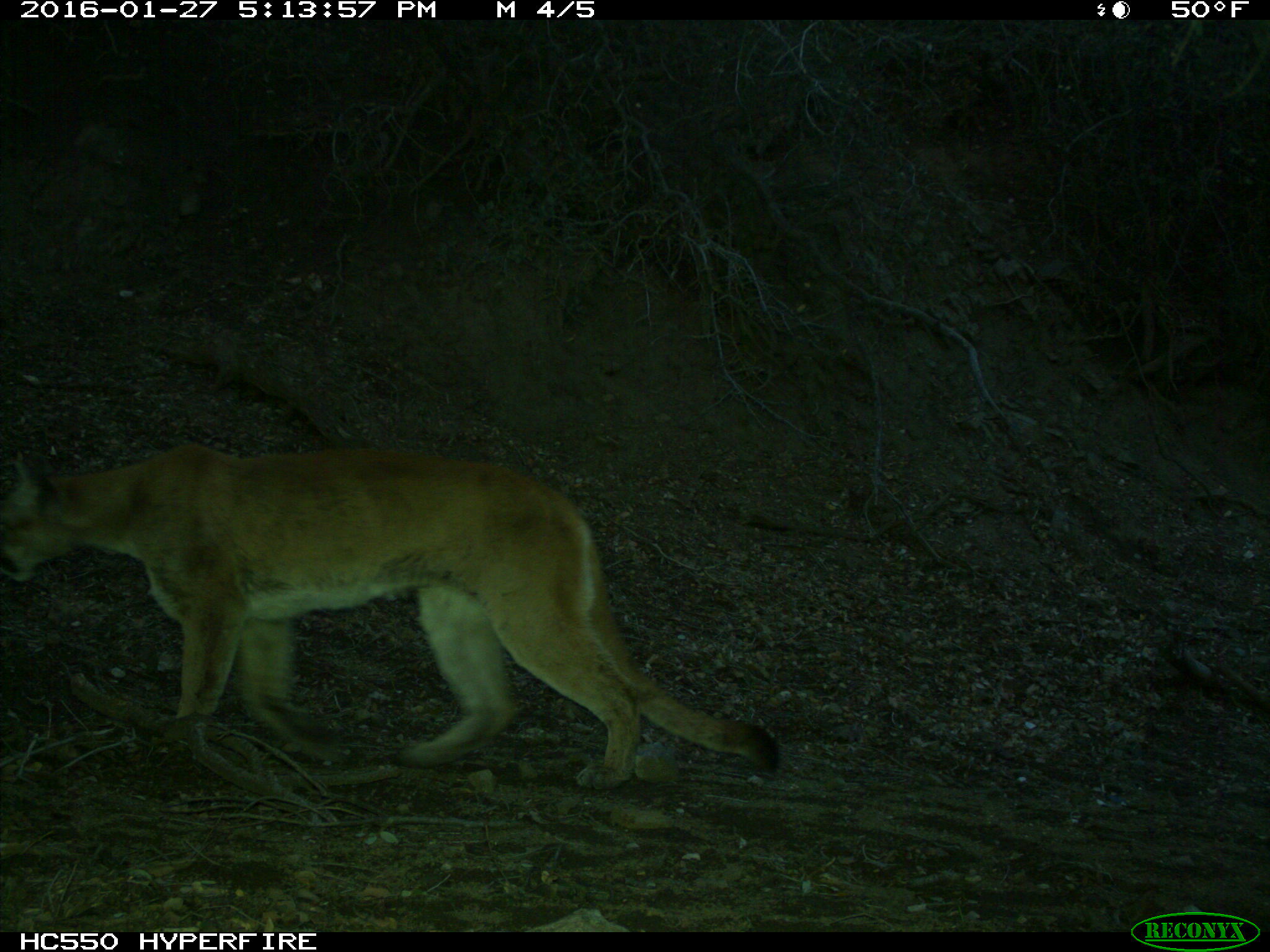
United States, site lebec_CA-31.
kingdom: Animalia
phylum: Chordata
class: Mammalia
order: Carnivora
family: Felidae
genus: Puma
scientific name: Puma concolor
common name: mountain lion